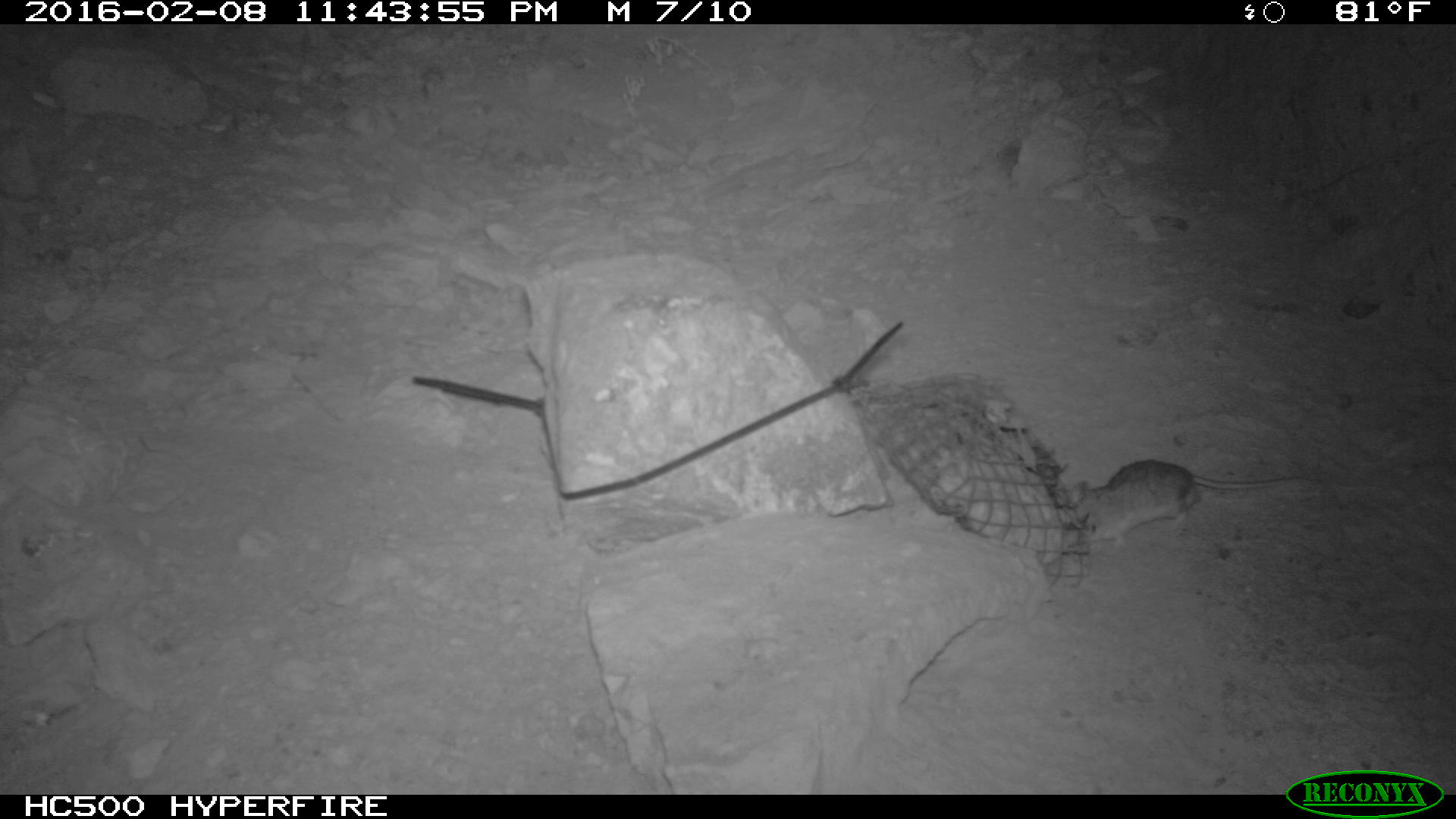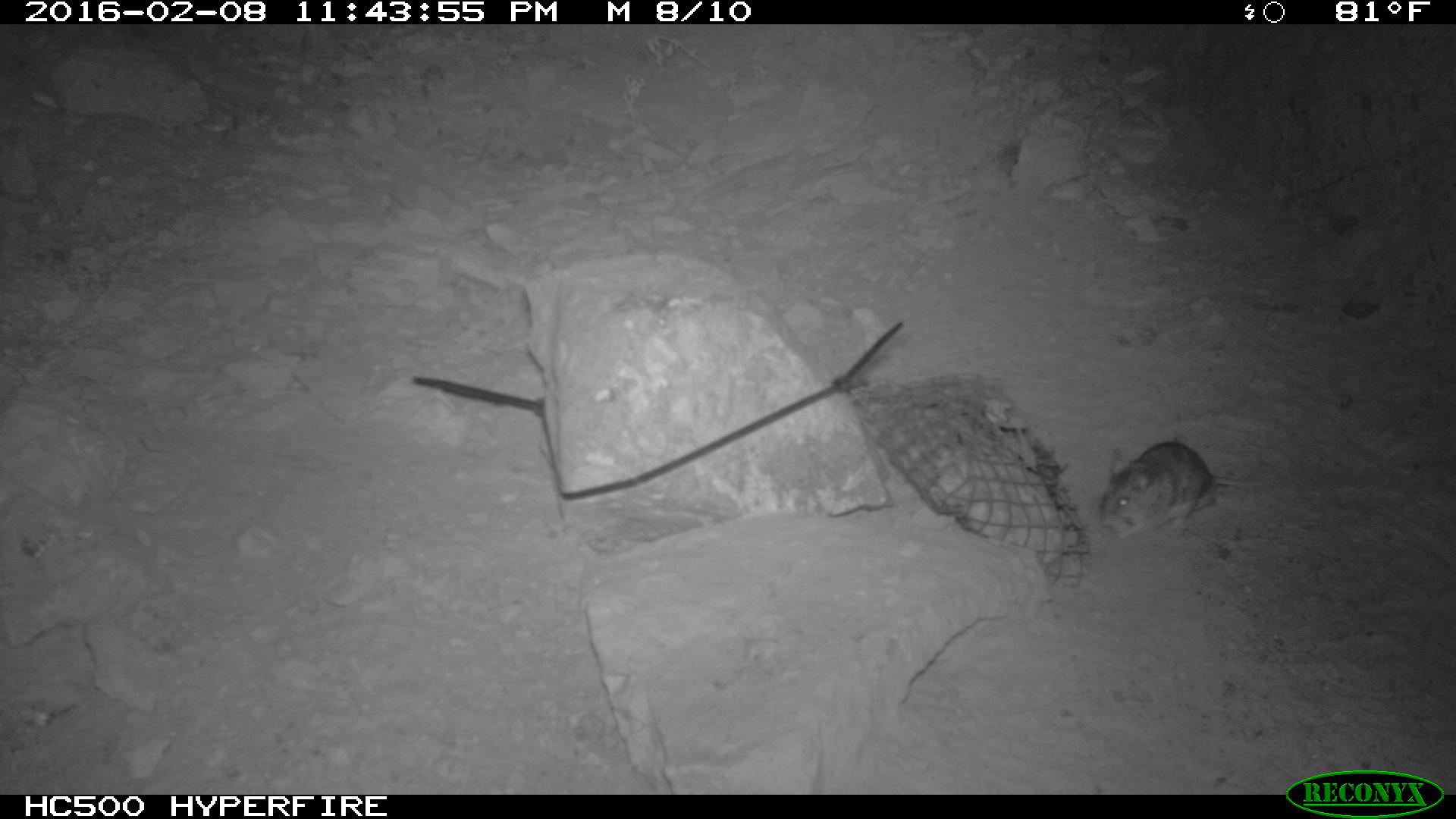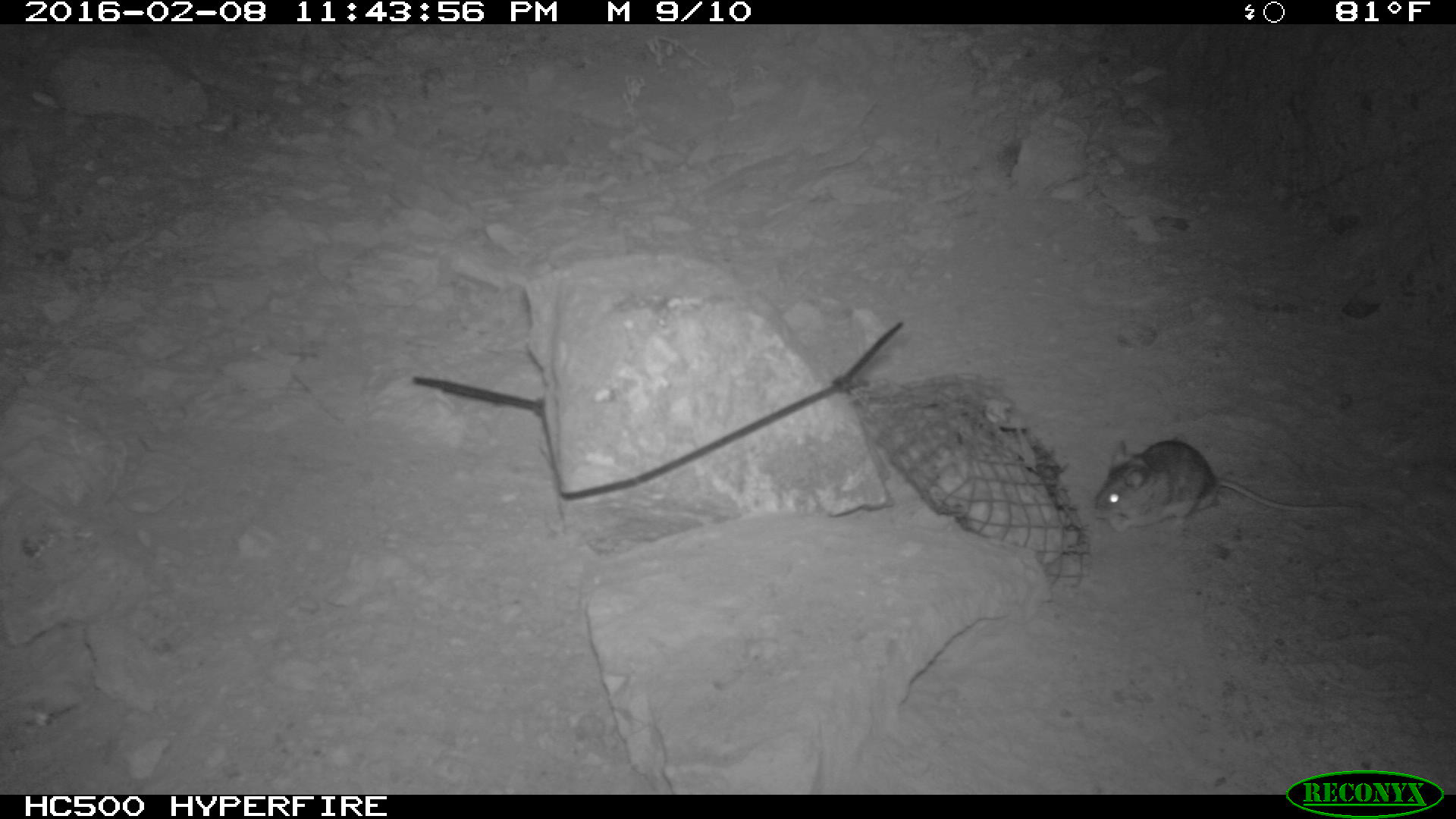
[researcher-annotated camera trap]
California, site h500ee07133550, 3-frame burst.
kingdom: Animalia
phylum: Chordata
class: Mammalia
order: Rodentia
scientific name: Rodentia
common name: rodent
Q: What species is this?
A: Rodent (Rodentia).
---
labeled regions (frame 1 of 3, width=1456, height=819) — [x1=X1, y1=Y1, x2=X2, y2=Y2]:
rodent: [x1=1064, y1=460, x2=1313, y2=548]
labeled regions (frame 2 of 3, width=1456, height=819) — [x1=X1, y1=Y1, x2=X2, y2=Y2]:
rodent: [x1=1098, y1=441, x2=1279, y2=541]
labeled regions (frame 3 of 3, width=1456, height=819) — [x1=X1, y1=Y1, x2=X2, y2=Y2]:
rodent: [x1=1093, y1=439, x2=1367, y2=533]